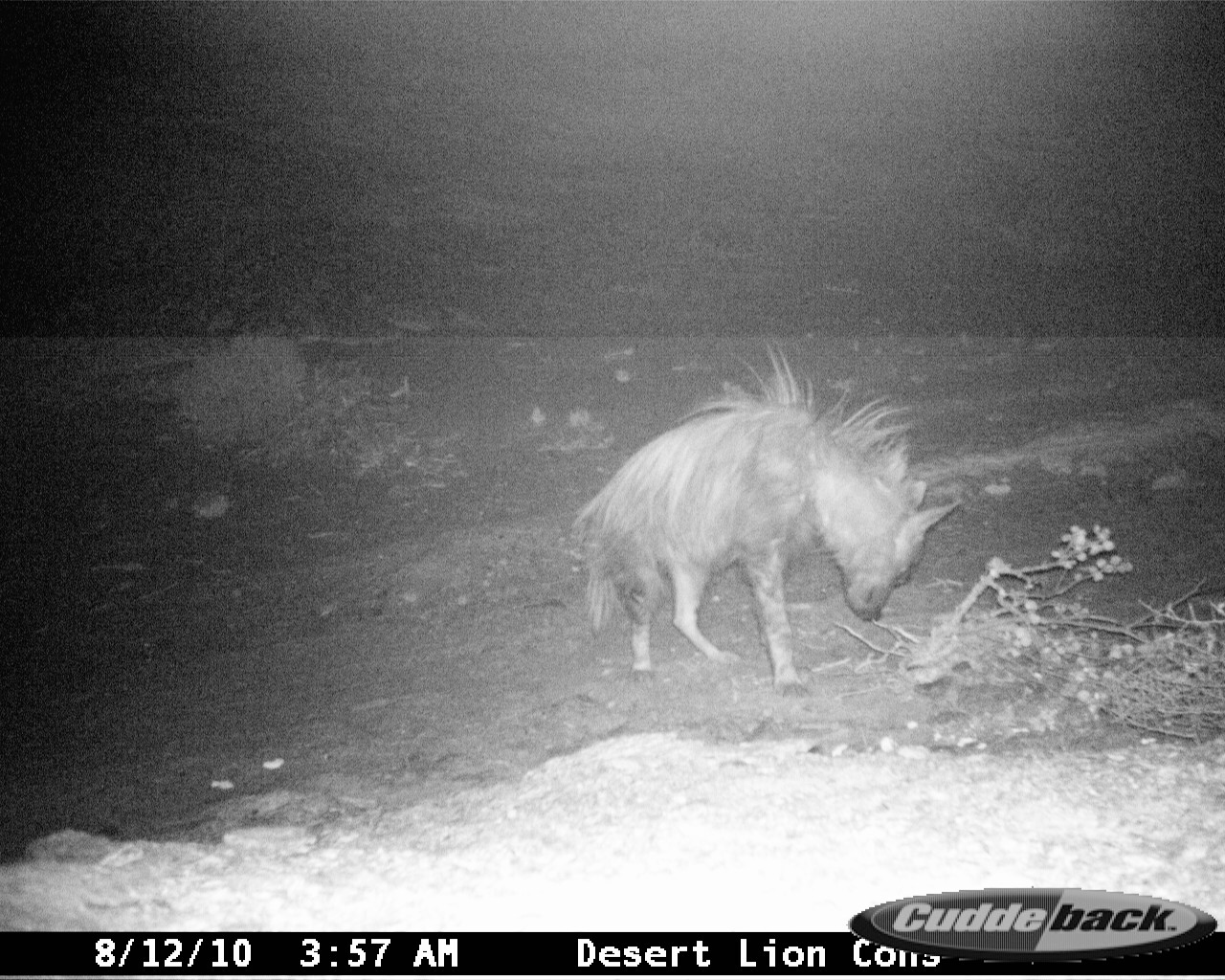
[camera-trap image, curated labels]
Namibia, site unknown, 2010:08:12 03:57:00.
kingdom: Animalia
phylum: Chordata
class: Mammalia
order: Carnivora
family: Hyaenidae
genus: Parahyaena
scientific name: Parahyaena brunnea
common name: brown hyena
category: hyaena brunnea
Hyaena brunnea (brown hyena) (Parahyaena brunnea).